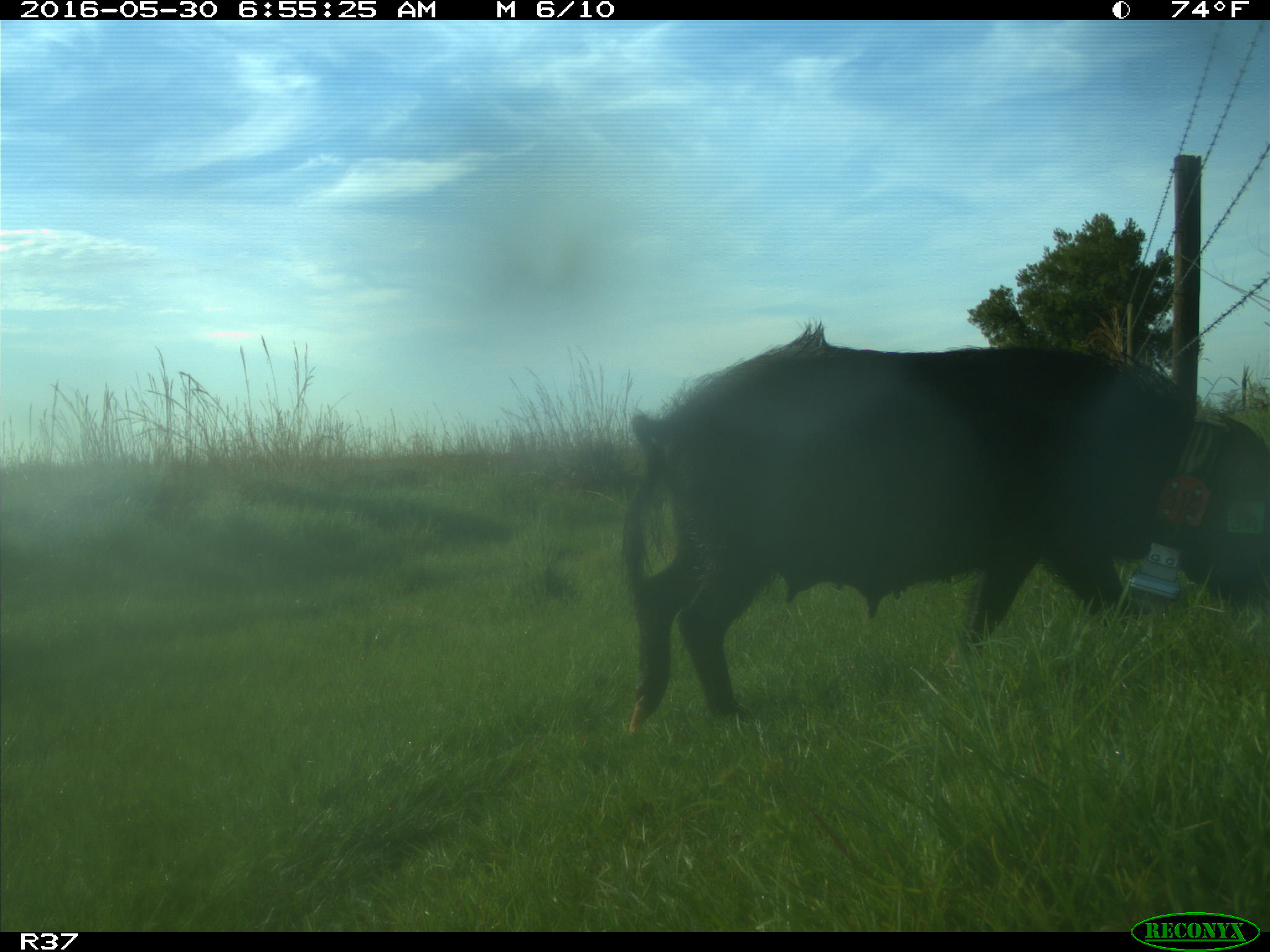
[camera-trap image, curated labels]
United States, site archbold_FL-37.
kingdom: Animalia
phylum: Chordata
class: Mammalia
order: Artiodactyla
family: Suidae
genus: Sus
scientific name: Sus scrofa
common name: wild boar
Sus scrofa (wild boar).